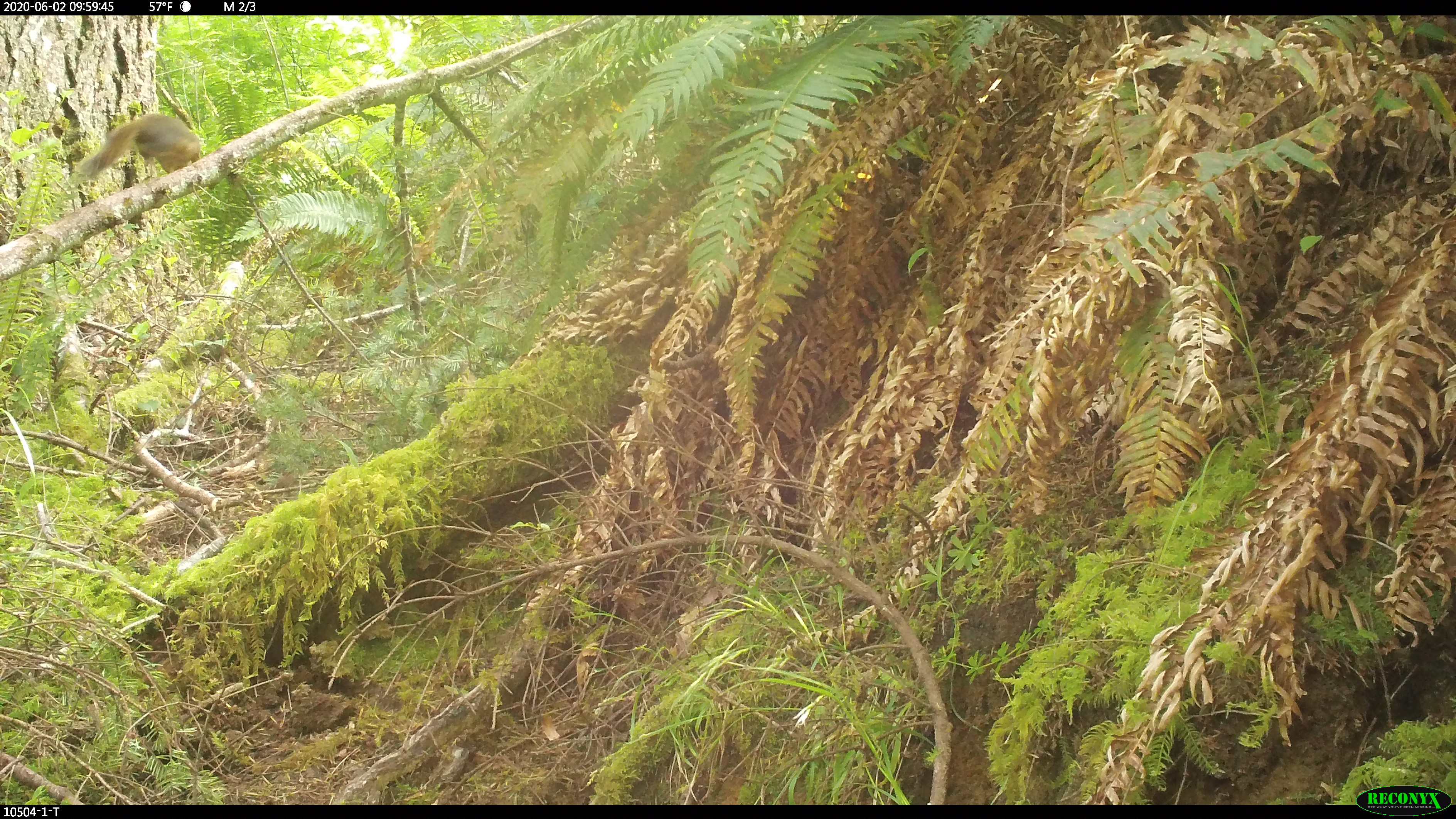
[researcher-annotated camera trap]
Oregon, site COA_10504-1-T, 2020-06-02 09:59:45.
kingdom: Animalia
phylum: Chordata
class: Mammalia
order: Rodentia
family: Sciuridae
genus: Tamiasciurus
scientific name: Tamiasciurus douglasii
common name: douglas squirrel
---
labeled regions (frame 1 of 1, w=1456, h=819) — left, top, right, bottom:
douglas squirrel: 73, 112, 207, 180